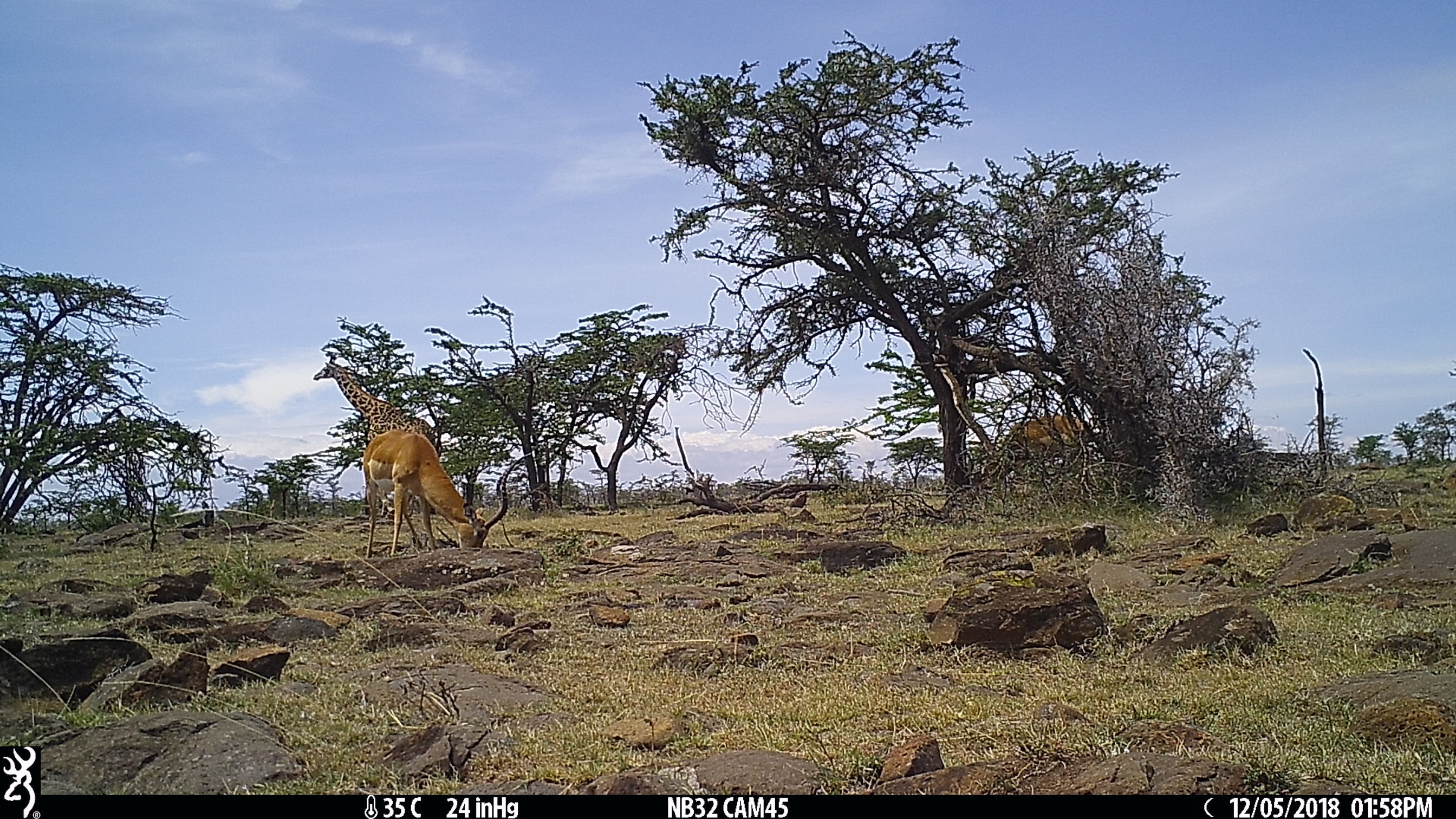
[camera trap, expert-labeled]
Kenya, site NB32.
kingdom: Animalia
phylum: Chordata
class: Mammalia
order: Artiodactyla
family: Giraffidae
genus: Giraffa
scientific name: Giraffa camelopardalis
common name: northern giraffe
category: giraffe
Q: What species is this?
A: Giraffe (northern giraffe) (Giraffa camelopardalis).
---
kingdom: Animalia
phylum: Chordata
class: Mammalia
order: Artiodactyla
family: Bovidae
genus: Aepyceros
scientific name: Aepyceros melampus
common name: impala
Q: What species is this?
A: Impala (Aepyceros melampus).